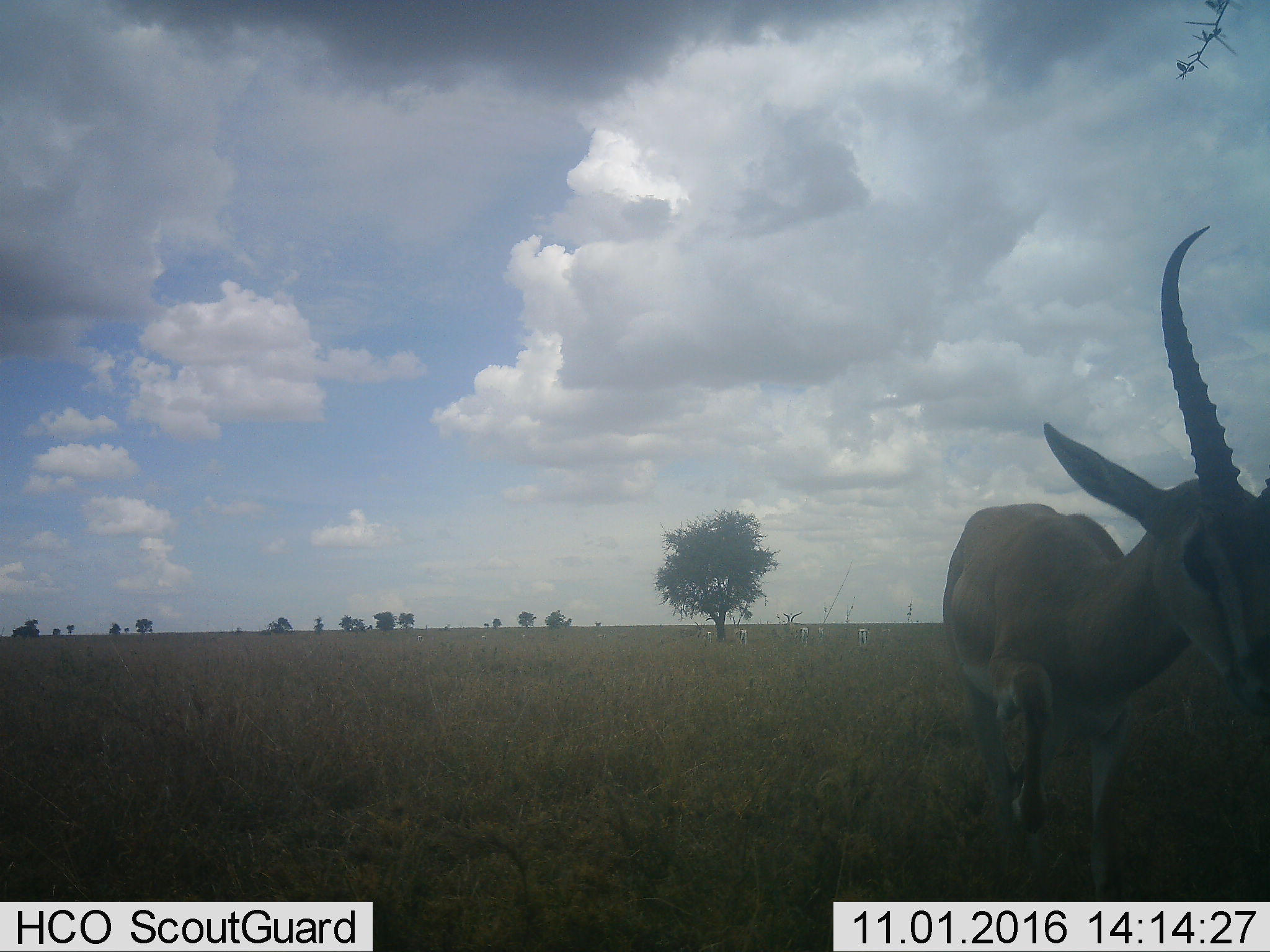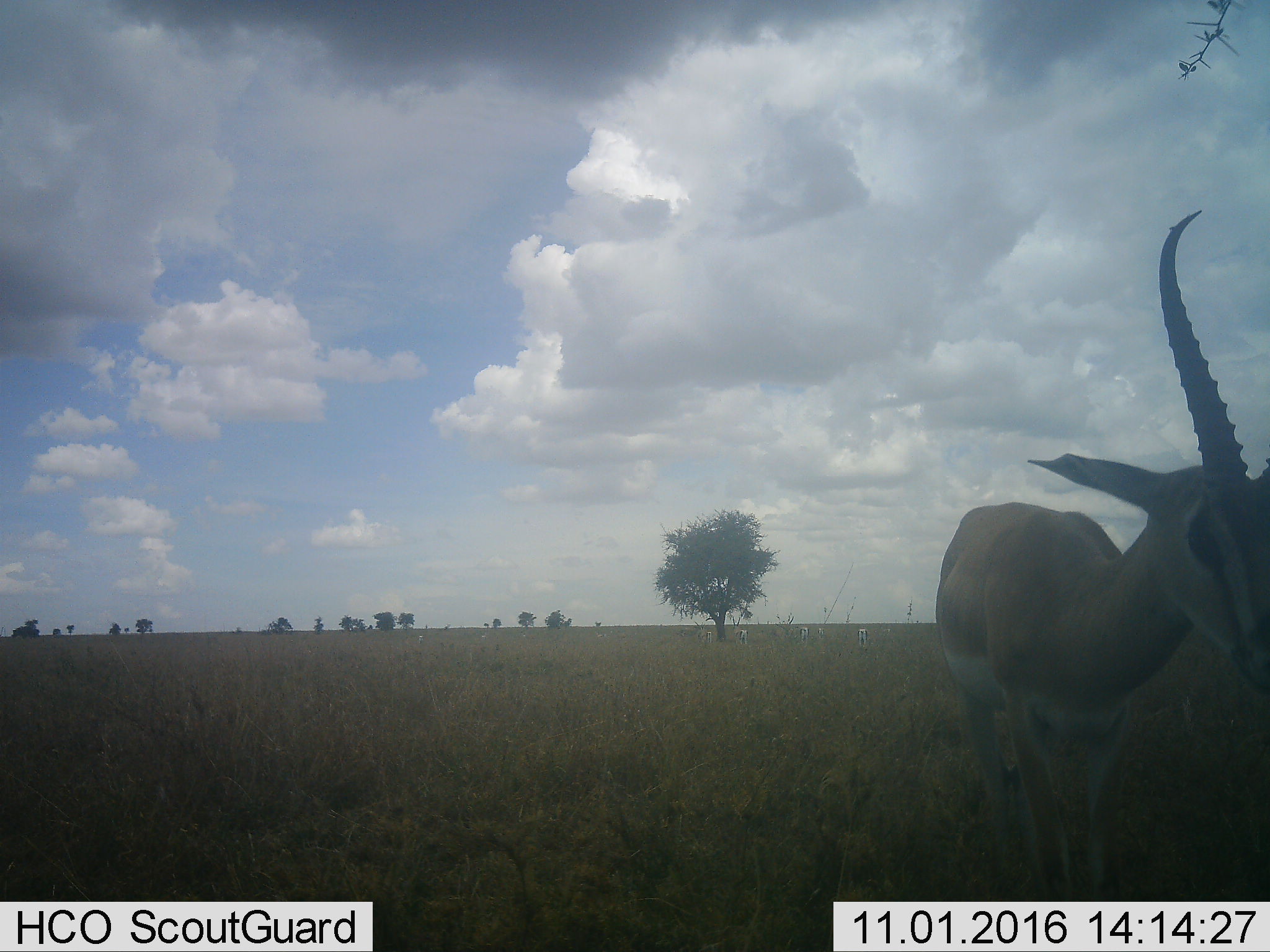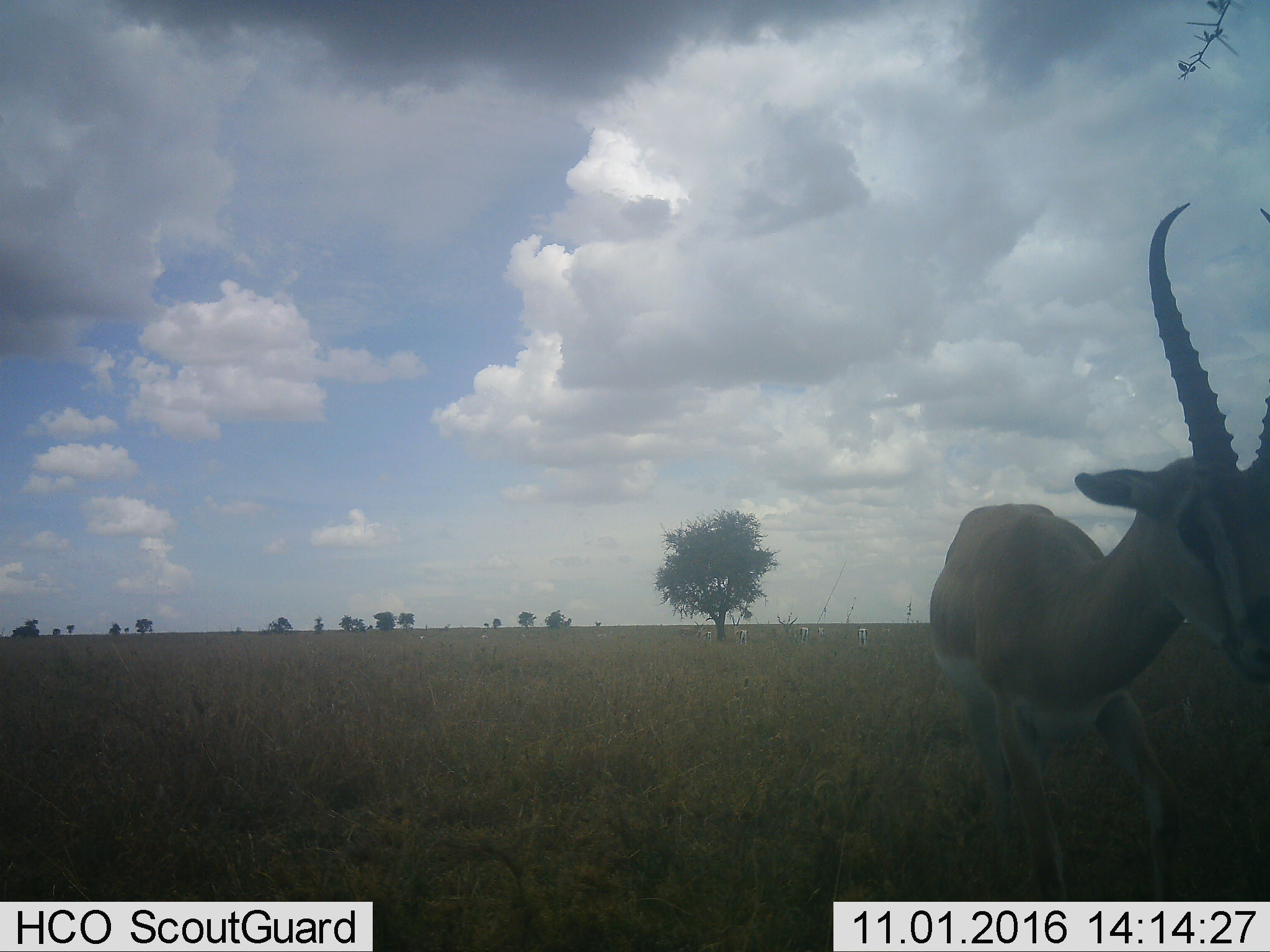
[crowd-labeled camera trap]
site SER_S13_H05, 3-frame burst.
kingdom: Animalia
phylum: Chordata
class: Mammalia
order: Artiodactyla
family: Bovidae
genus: Nanger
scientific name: Nanger granti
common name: grant's gazelle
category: gazellegrants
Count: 5.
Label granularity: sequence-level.